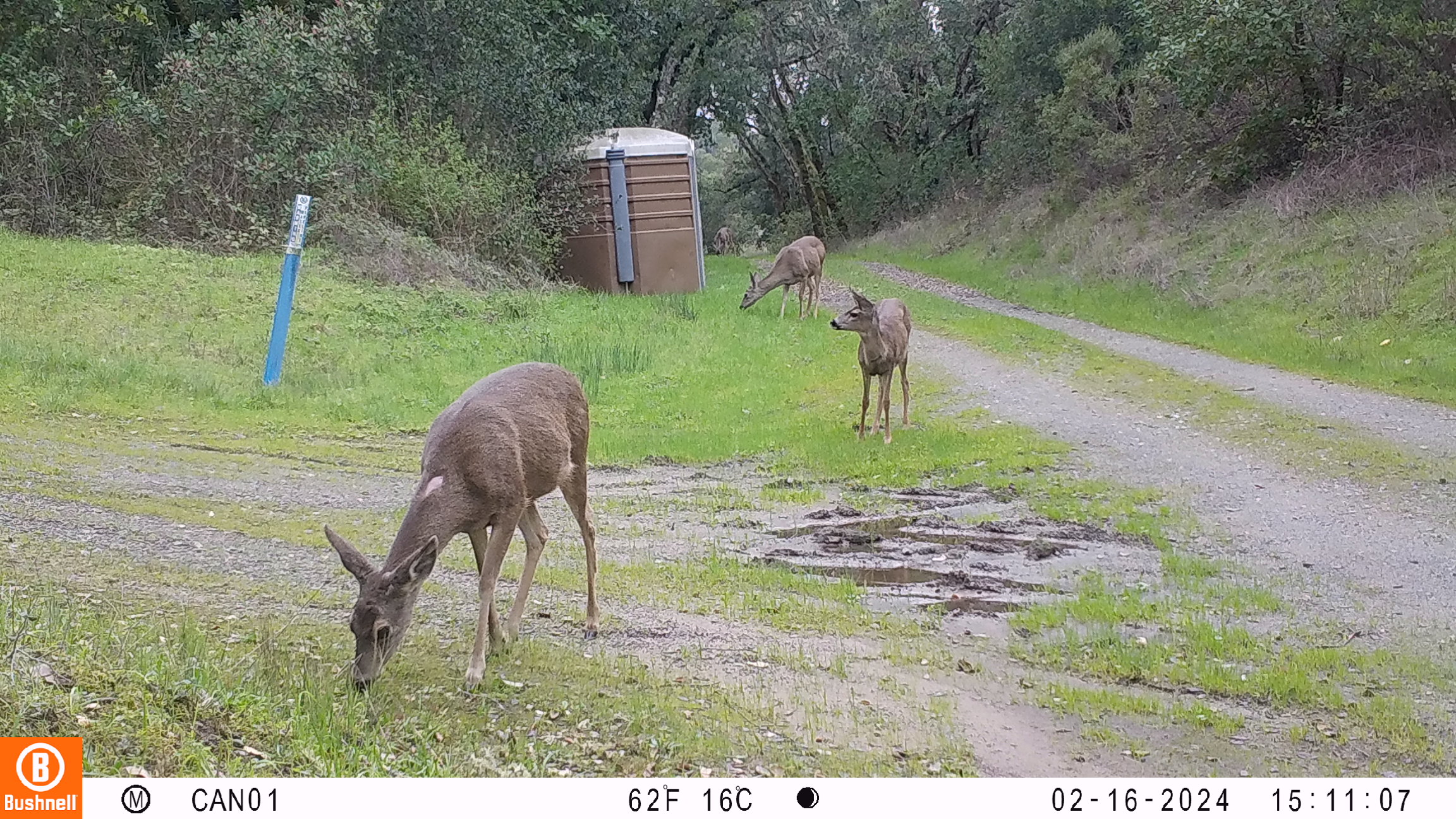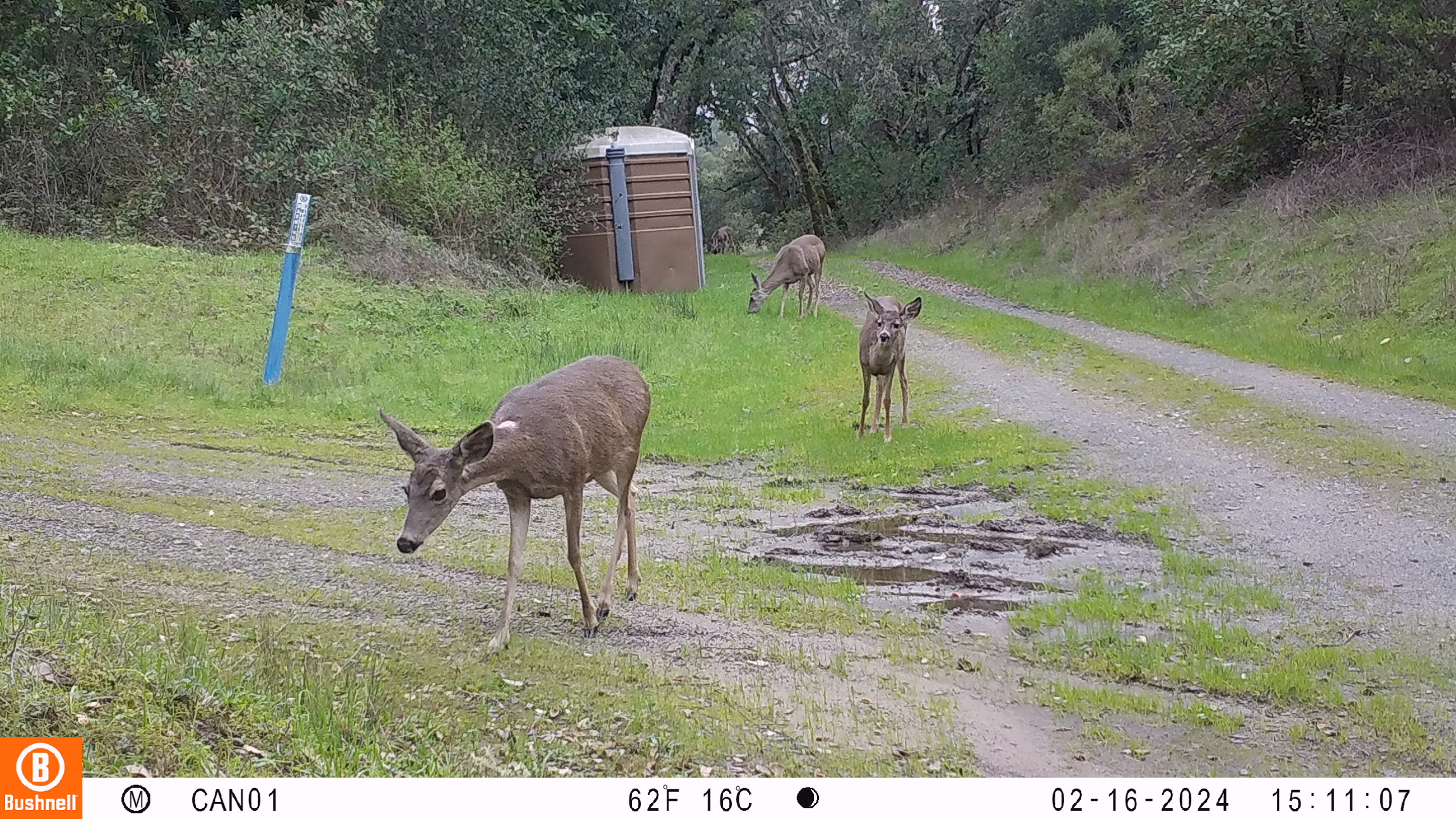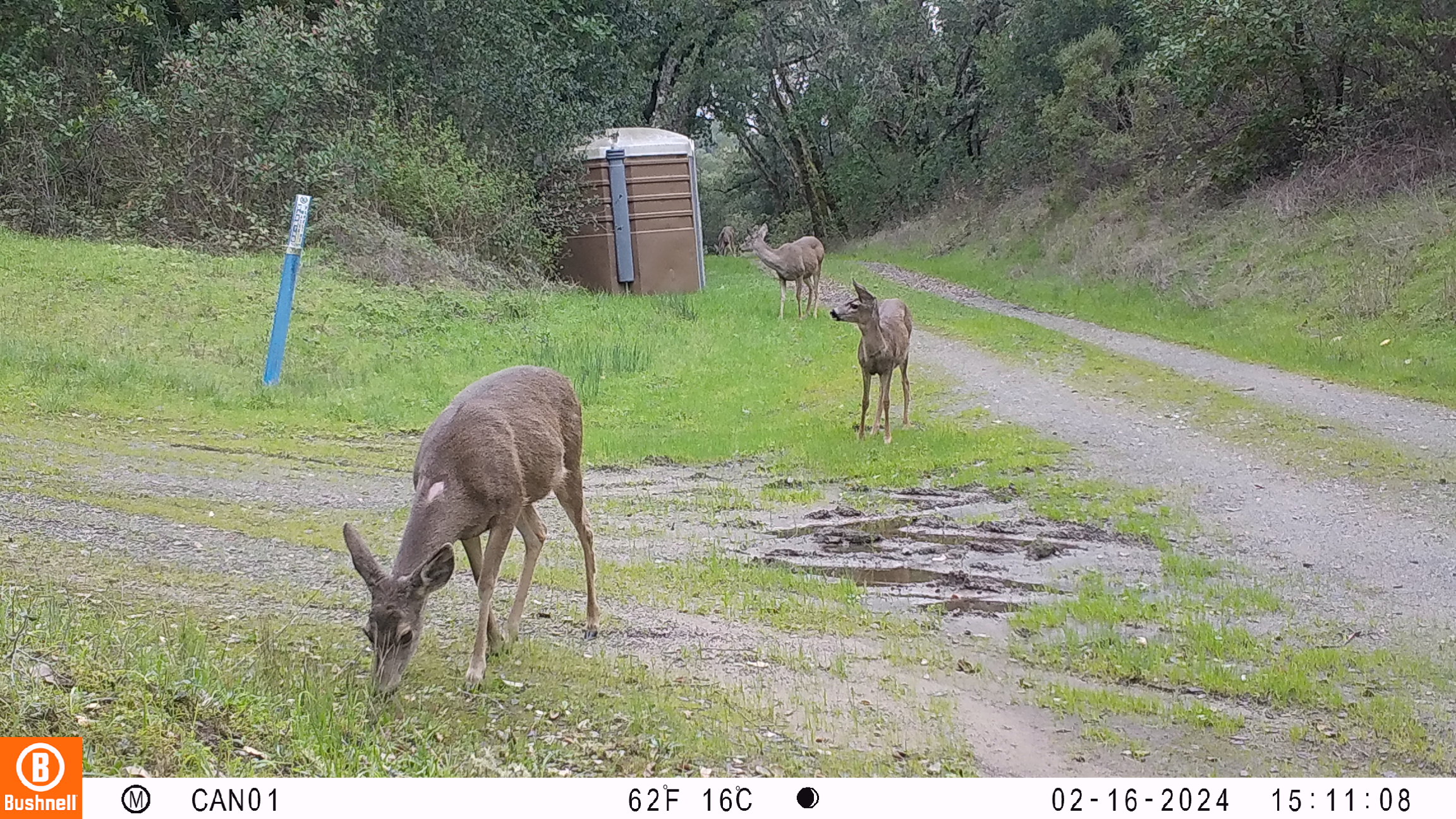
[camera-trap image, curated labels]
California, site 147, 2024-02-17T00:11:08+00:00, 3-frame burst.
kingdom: Animalia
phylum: Chordata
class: Mammalia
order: Artiodactyla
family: Cervidae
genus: Odocoileus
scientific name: Odocoileus hemionus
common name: mule deer